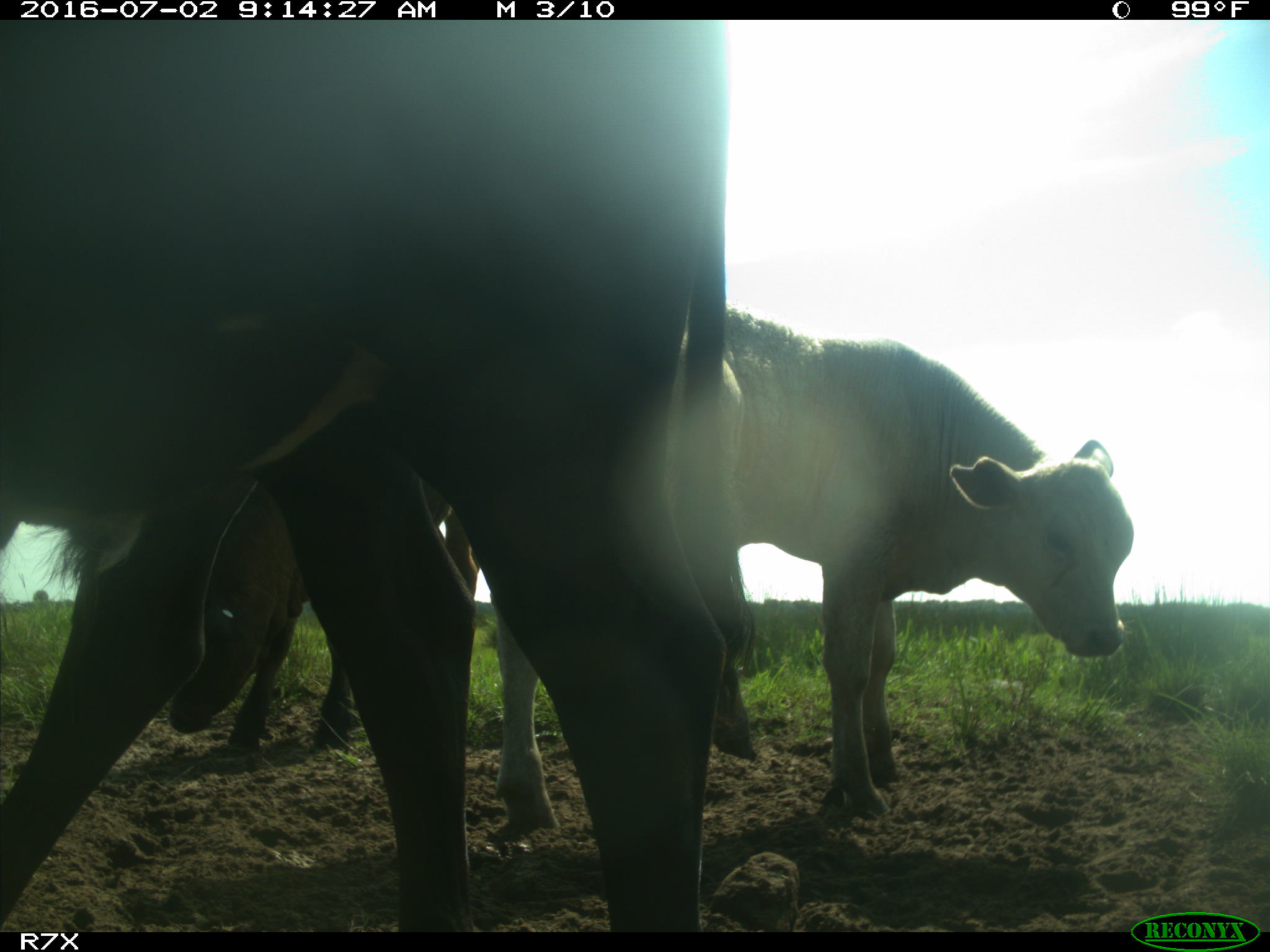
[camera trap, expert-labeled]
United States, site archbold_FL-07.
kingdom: Animalia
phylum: Chordata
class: Mammalia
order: Artiodactyla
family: Bovidae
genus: Bos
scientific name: Bos taurus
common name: domestic cow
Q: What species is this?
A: Bos taurus (domestic cow).